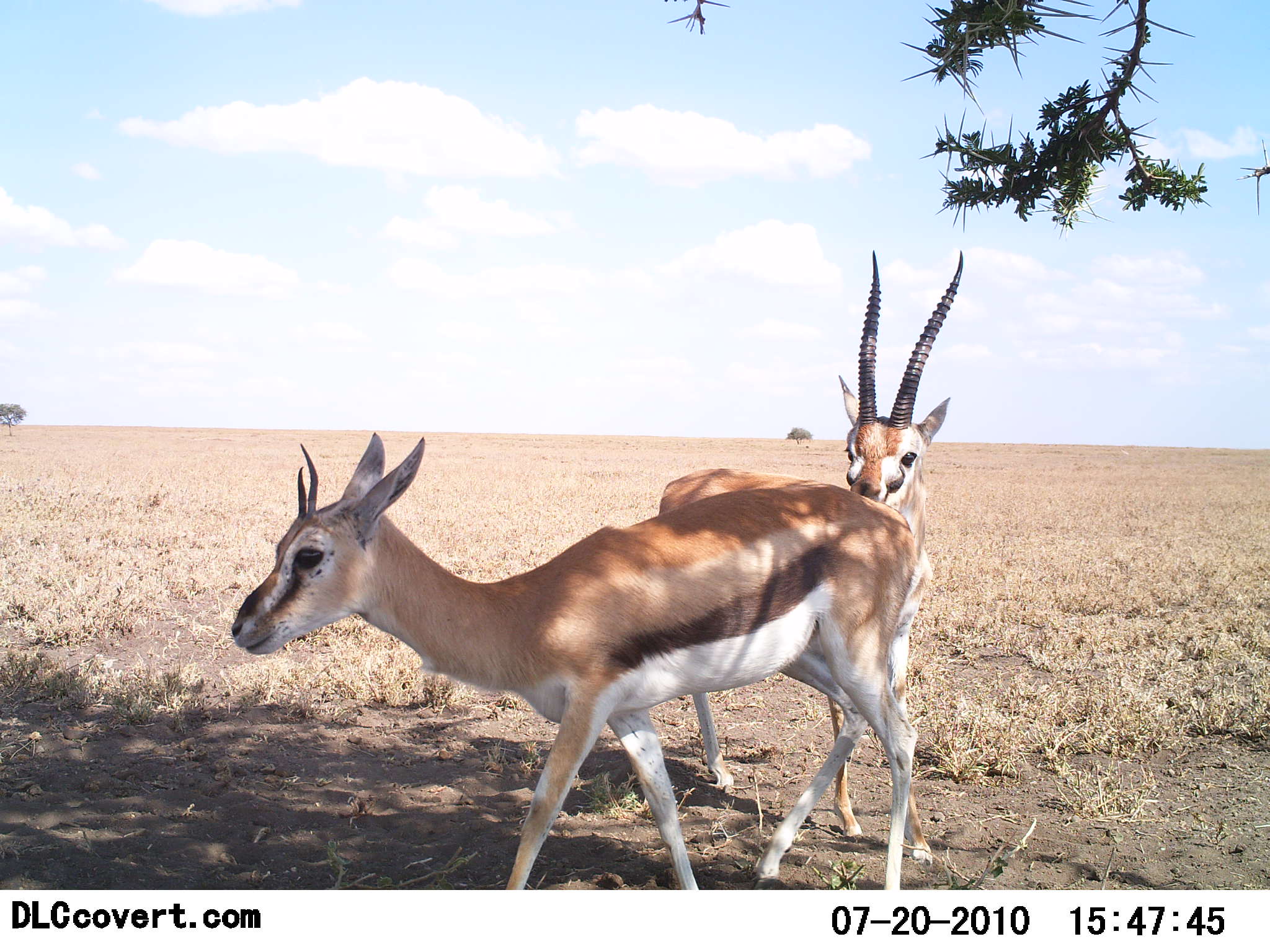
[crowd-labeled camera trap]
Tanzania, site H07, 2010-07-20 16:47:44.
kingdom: Animalia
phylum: Chordata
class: Mammalia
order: Artiodactyla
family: Bovidae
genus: Eudorcas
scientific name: Eudorcas thomsonii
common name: thomson's gazelle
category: gazellethomsons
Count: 2.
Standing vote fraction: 54%.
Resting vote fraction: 0%.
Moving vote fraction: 31%.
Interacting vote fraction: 31%.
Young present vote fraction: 0%.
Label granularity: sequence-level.